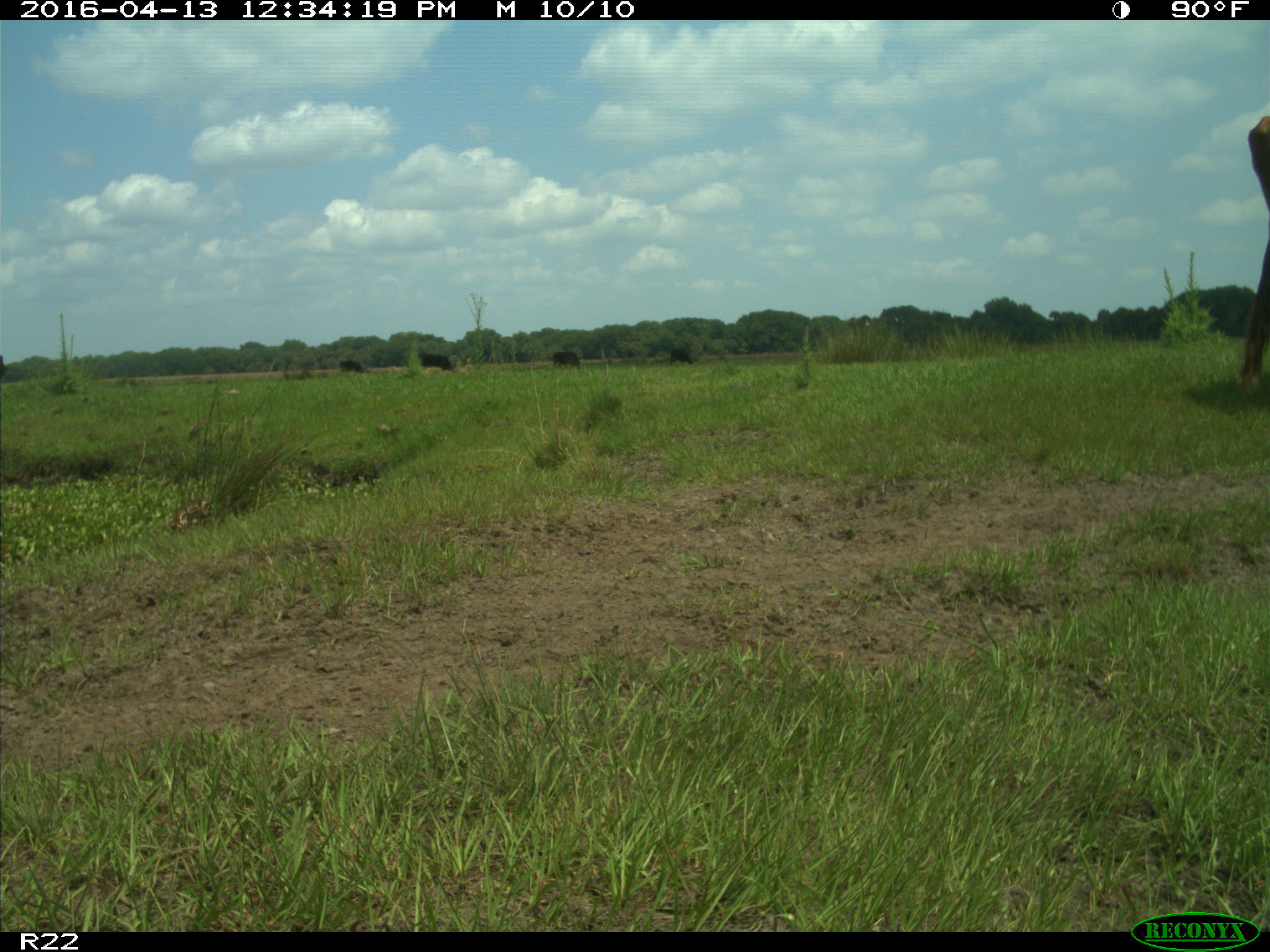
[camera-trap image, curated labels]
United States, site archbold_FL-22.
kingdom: Animalia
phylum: Chordata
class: Mammalia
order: Artiodactyla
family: Bovidae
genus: Bos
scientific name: Bos taurus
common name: domestic cow